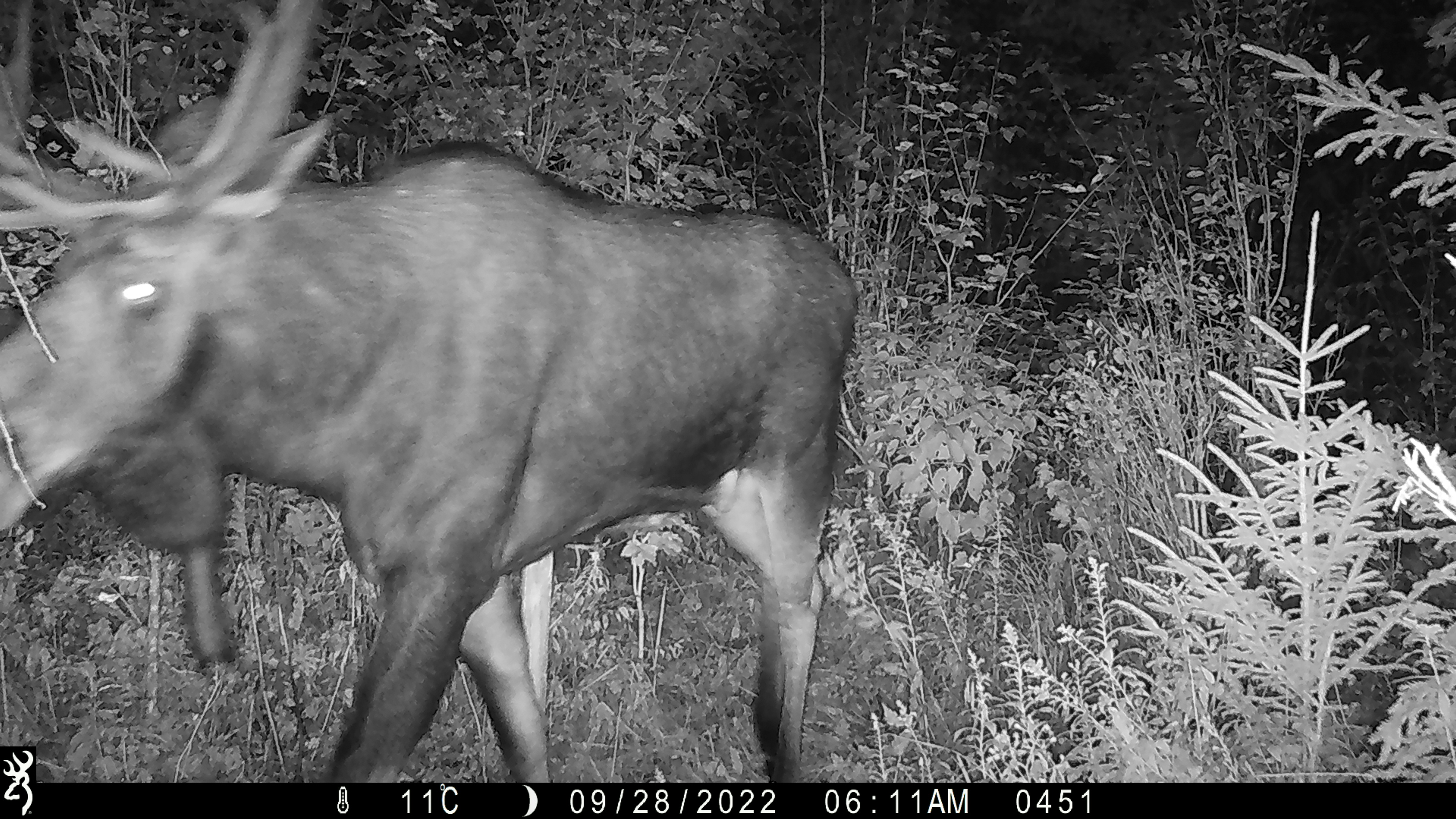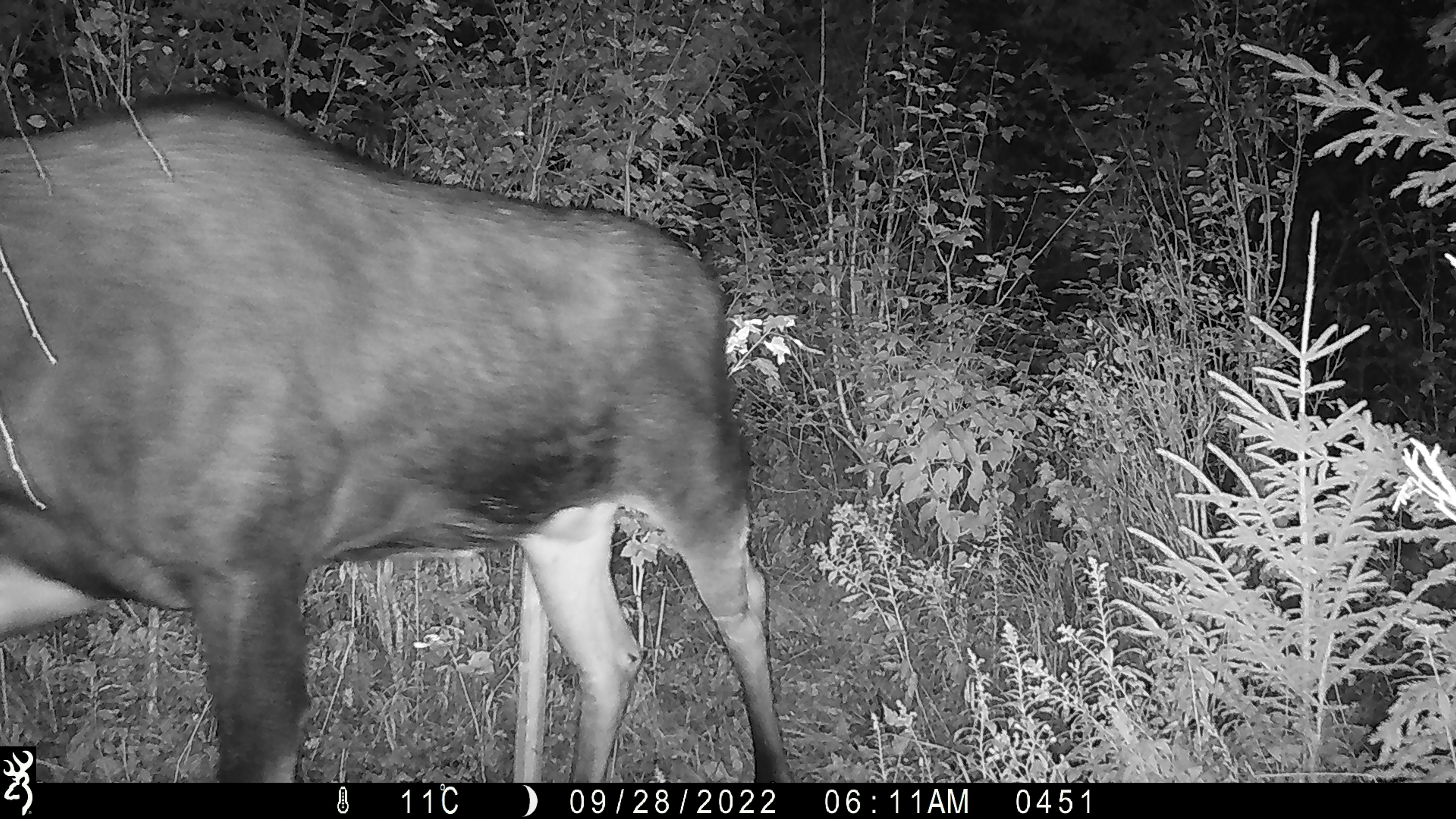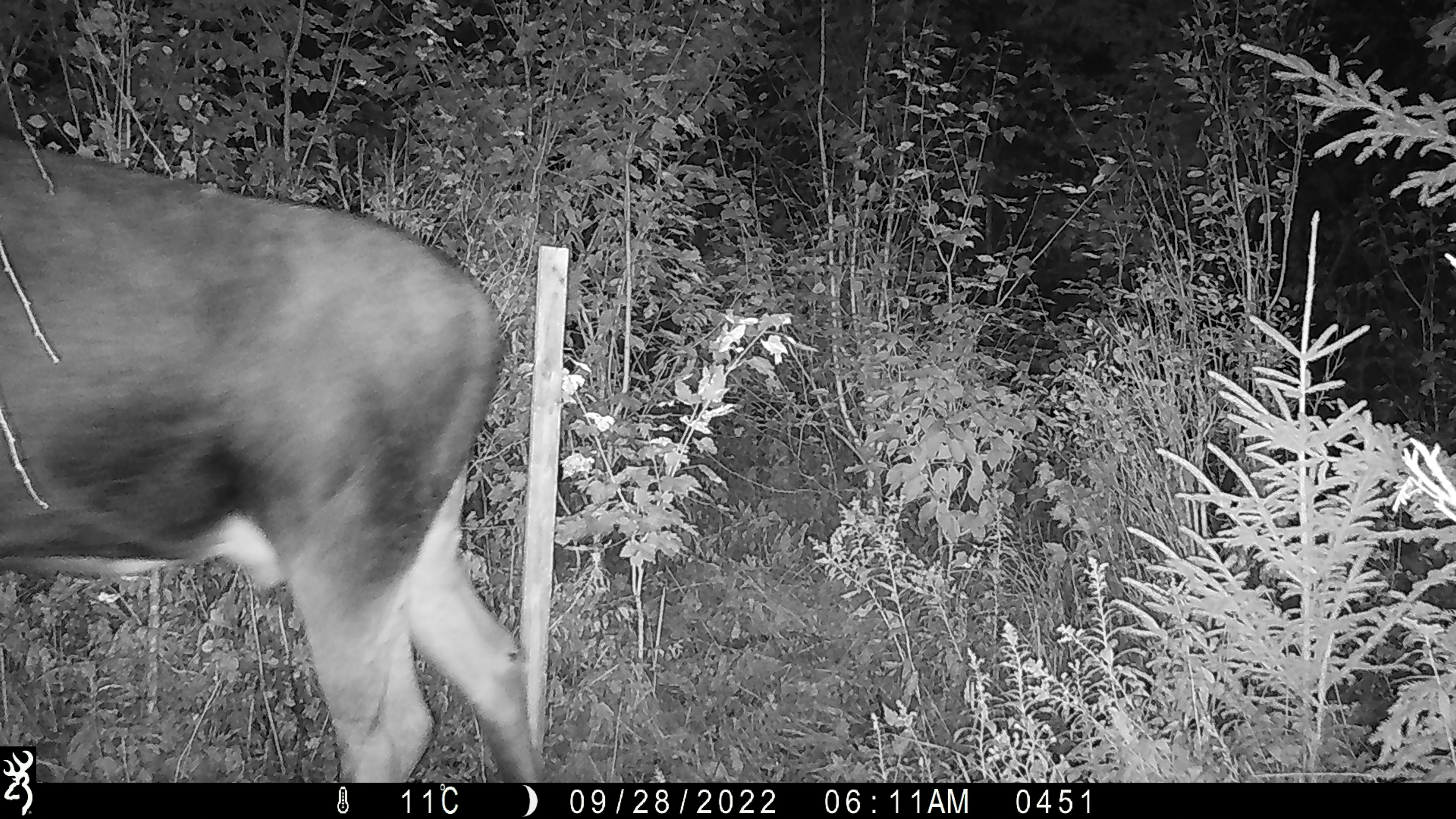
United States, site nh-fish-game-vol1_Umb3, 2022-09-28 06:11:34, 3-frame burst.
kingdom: Animalia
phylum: Chordata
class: Mammalia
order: Artiodactyla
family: Cervidae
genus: Alces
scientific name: Alces alces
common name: moose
Moose (Alces alces).